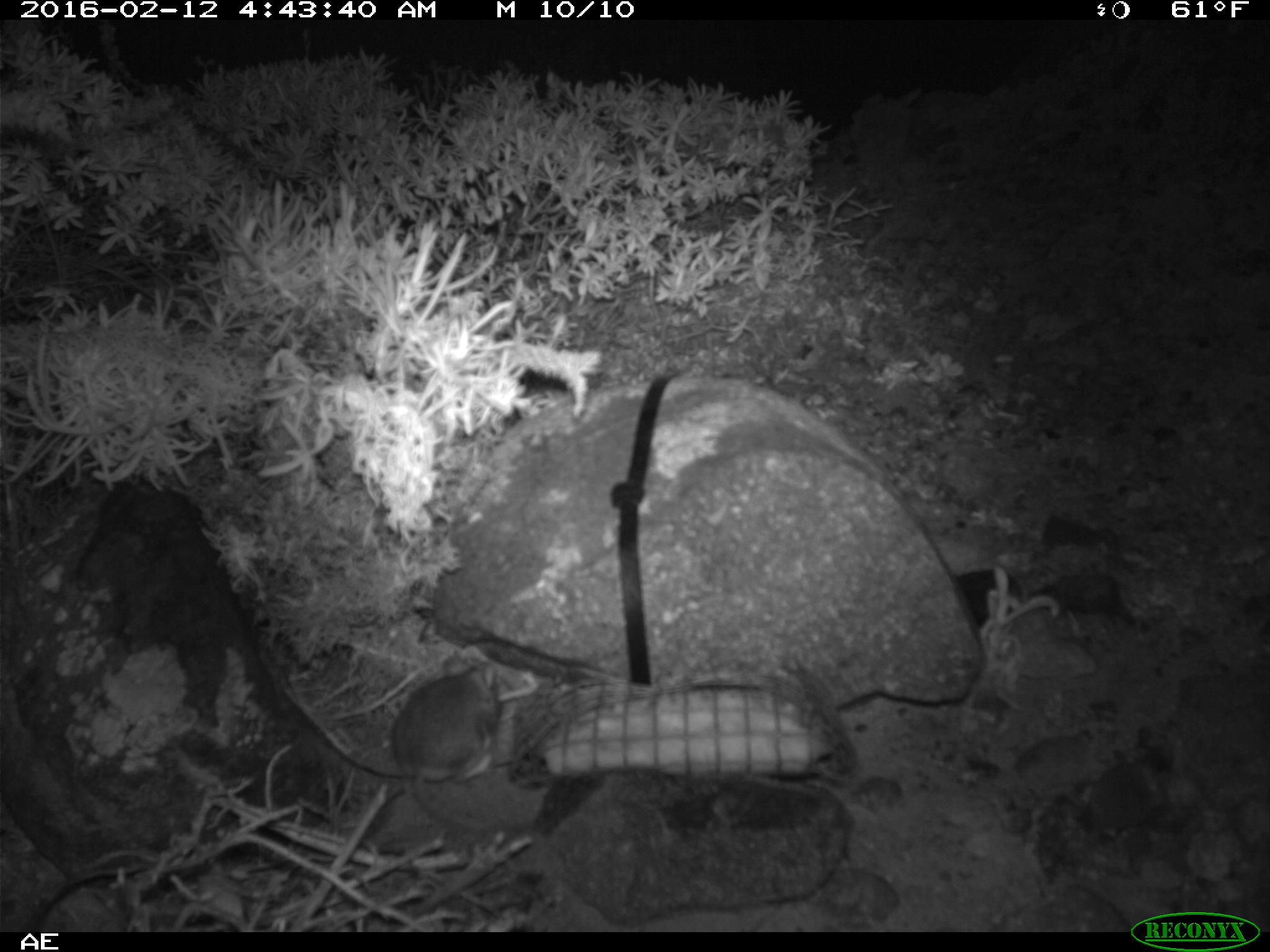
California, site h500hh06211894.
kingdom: Animalia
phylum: Chordata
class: Mammalia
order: Rodentia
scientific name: Rodentia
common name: rodent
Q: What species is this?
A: Rodent (Rodentia).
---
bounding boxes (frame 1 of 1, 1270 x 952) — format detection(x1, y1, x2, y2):
rodent: detection(391, 653, 502, 829)